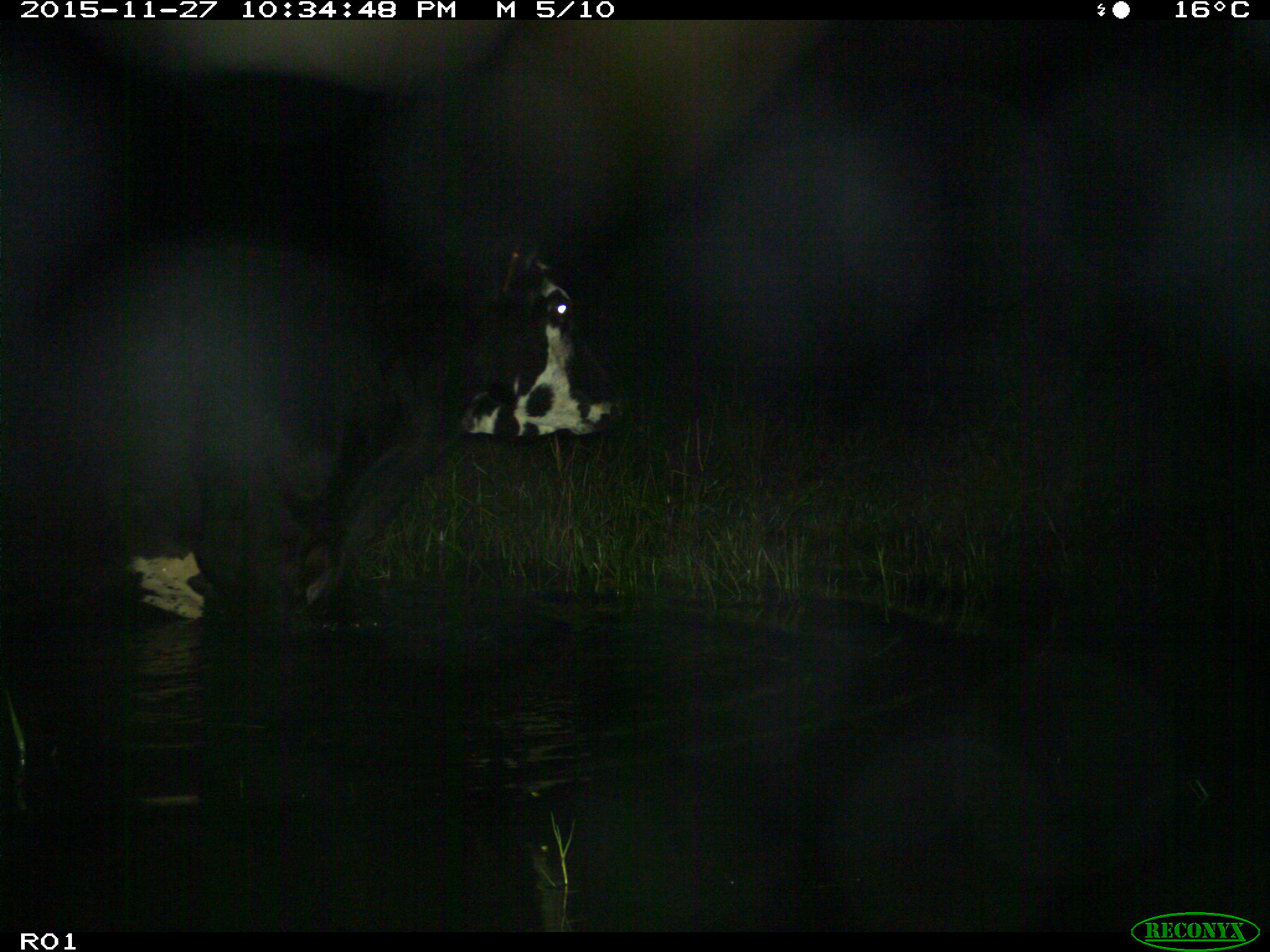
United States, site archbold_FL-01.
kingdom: Animalia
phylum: Chordata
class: Mammalia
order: Artiodactyla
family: Bovidae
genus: Bos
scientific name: Bos taurus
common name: domestic cow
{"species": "Bos taurus (domestic cow)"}